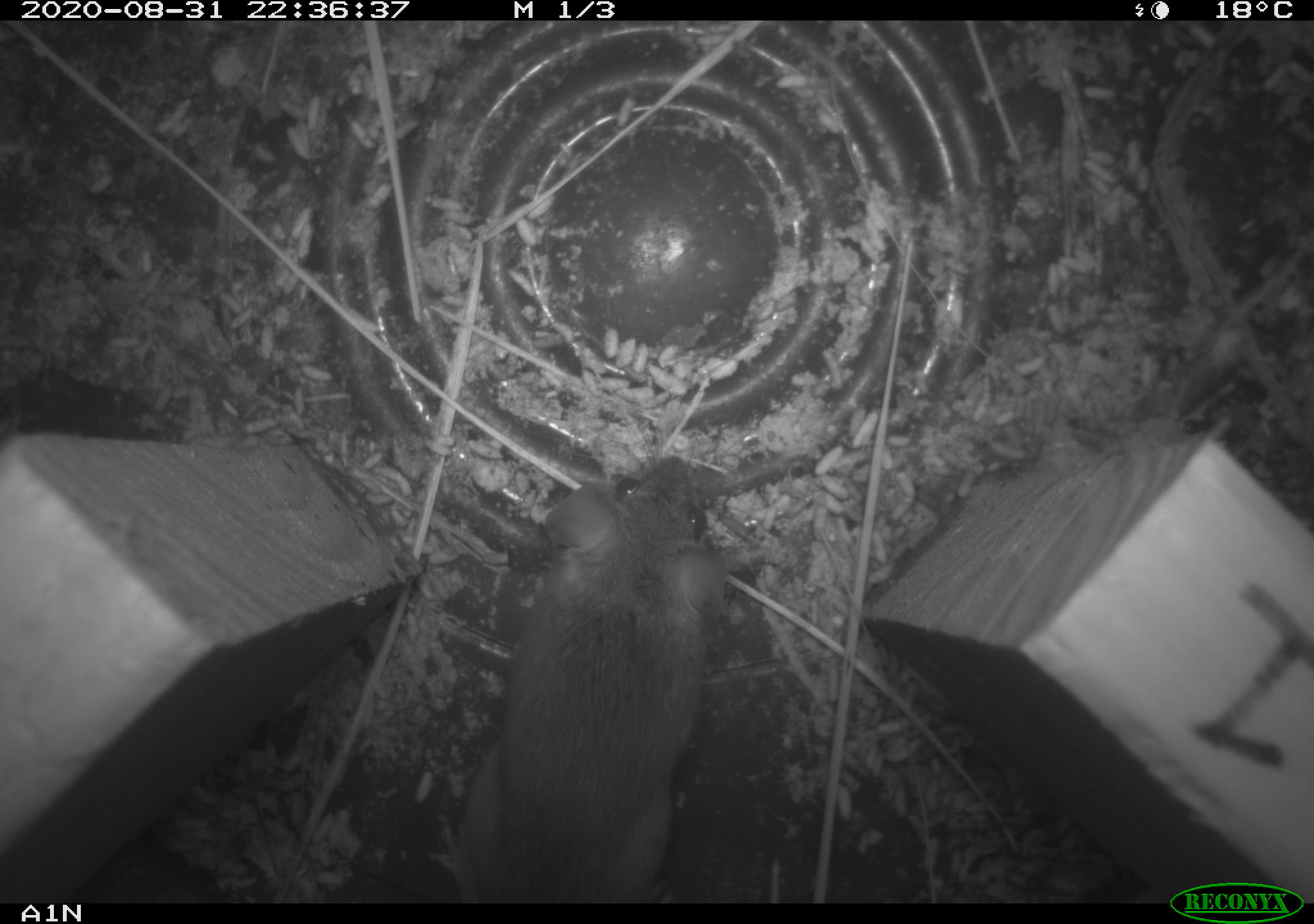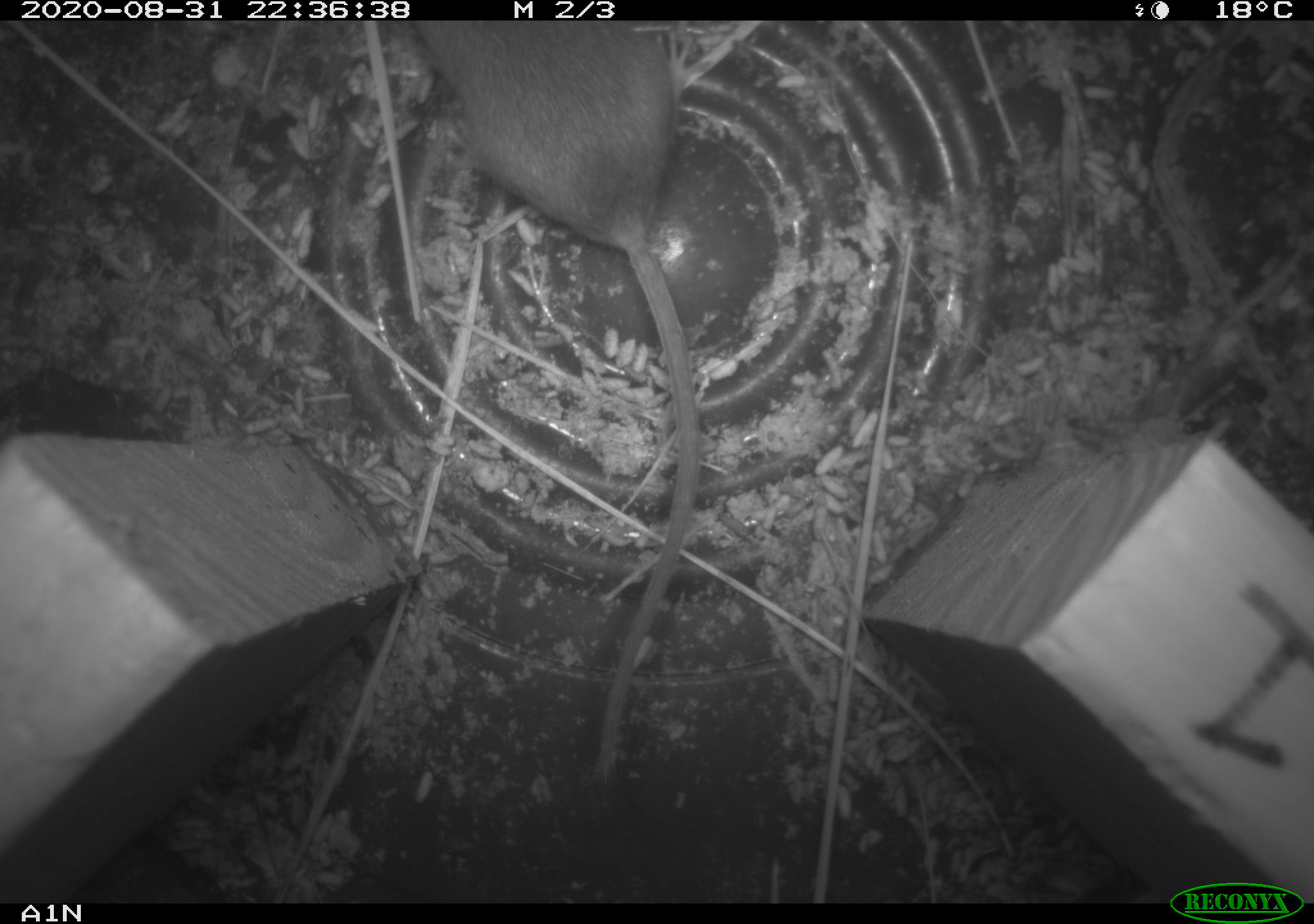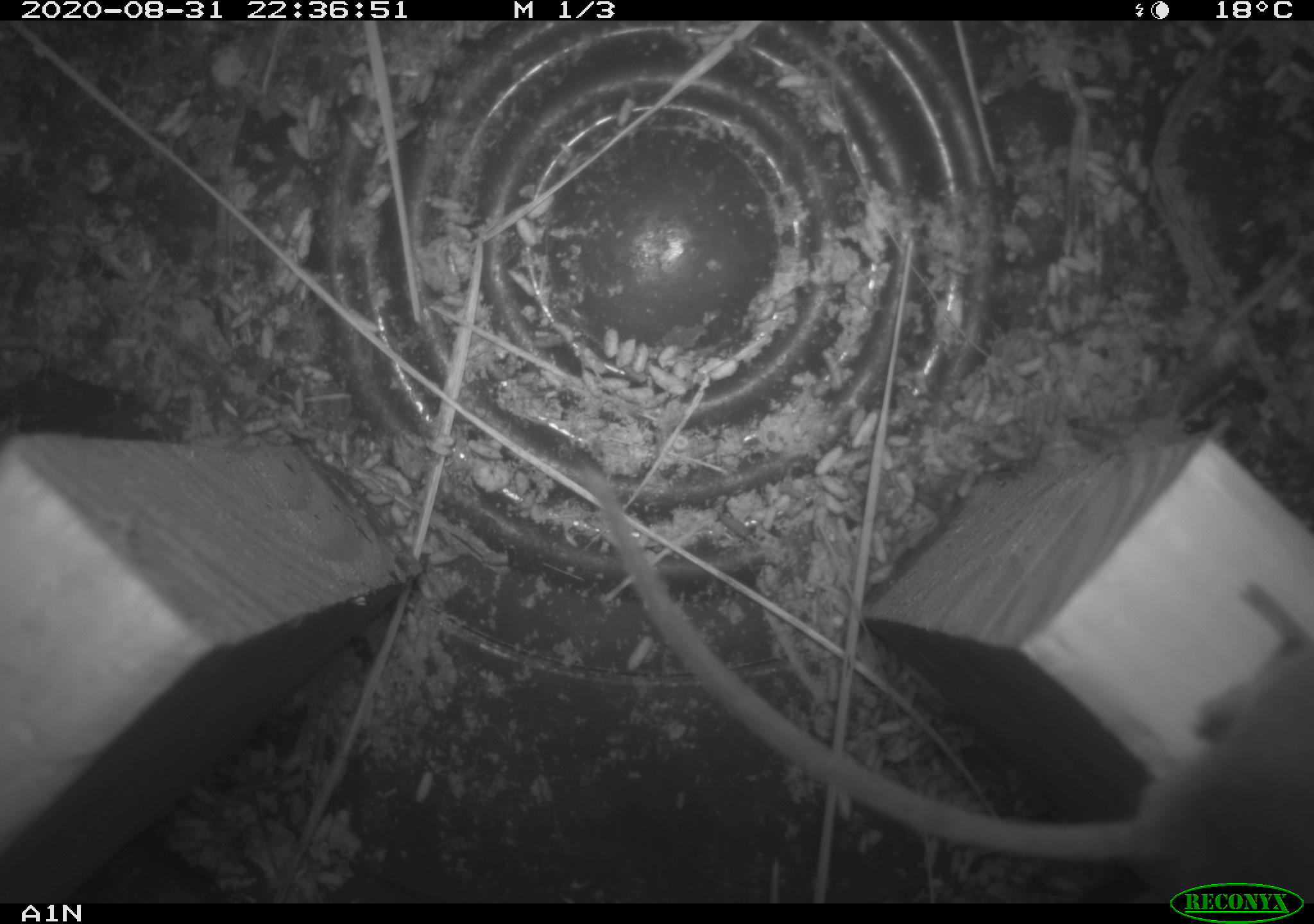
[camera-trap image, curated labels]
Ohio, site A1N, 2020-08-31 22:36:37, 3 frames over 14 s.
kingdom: Animalia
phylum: Chordata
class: Mammalia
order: Rodentia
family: Cricetidae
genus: Peromyscus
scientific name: Peromyscus leucopus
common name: white-footed mouse